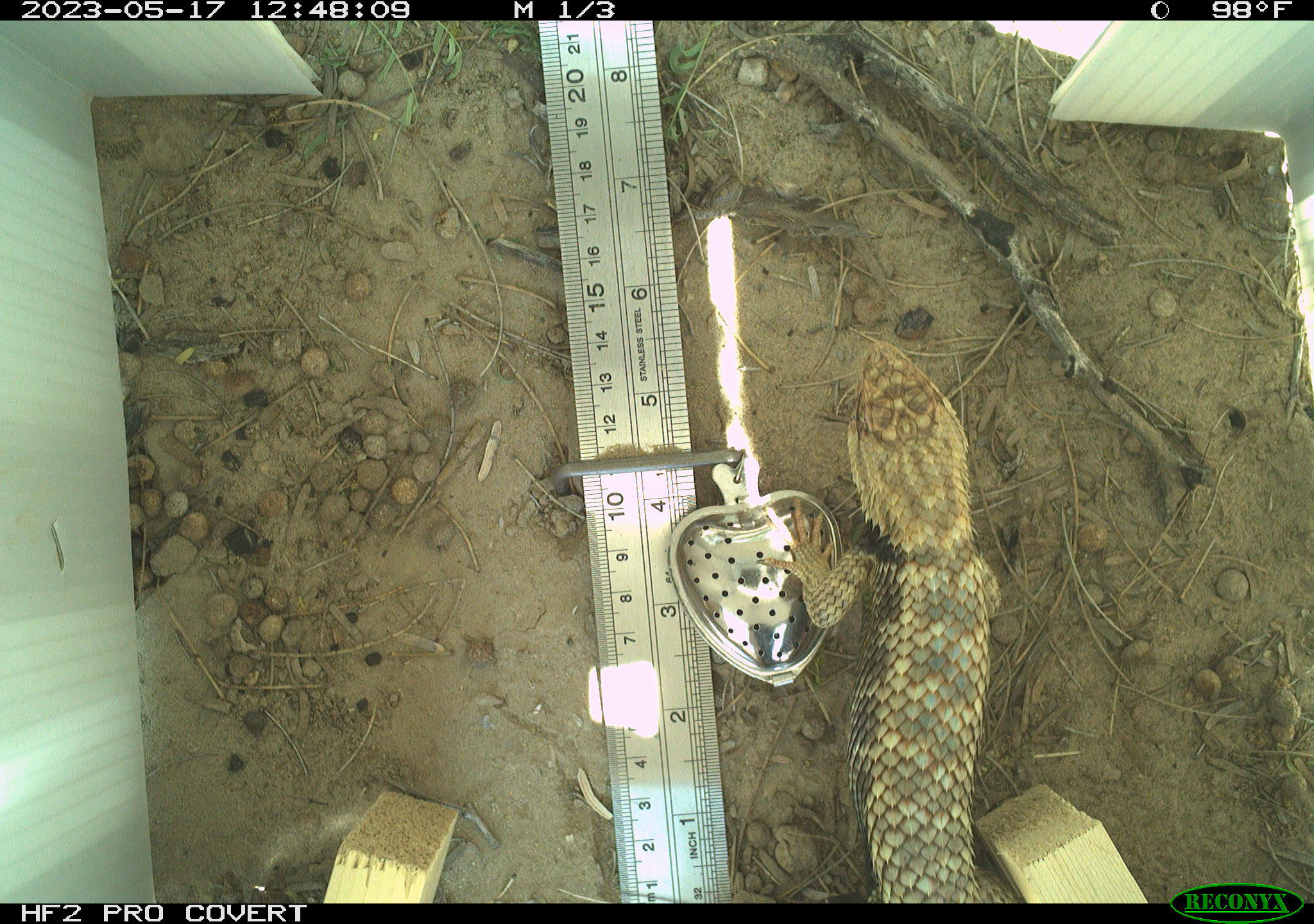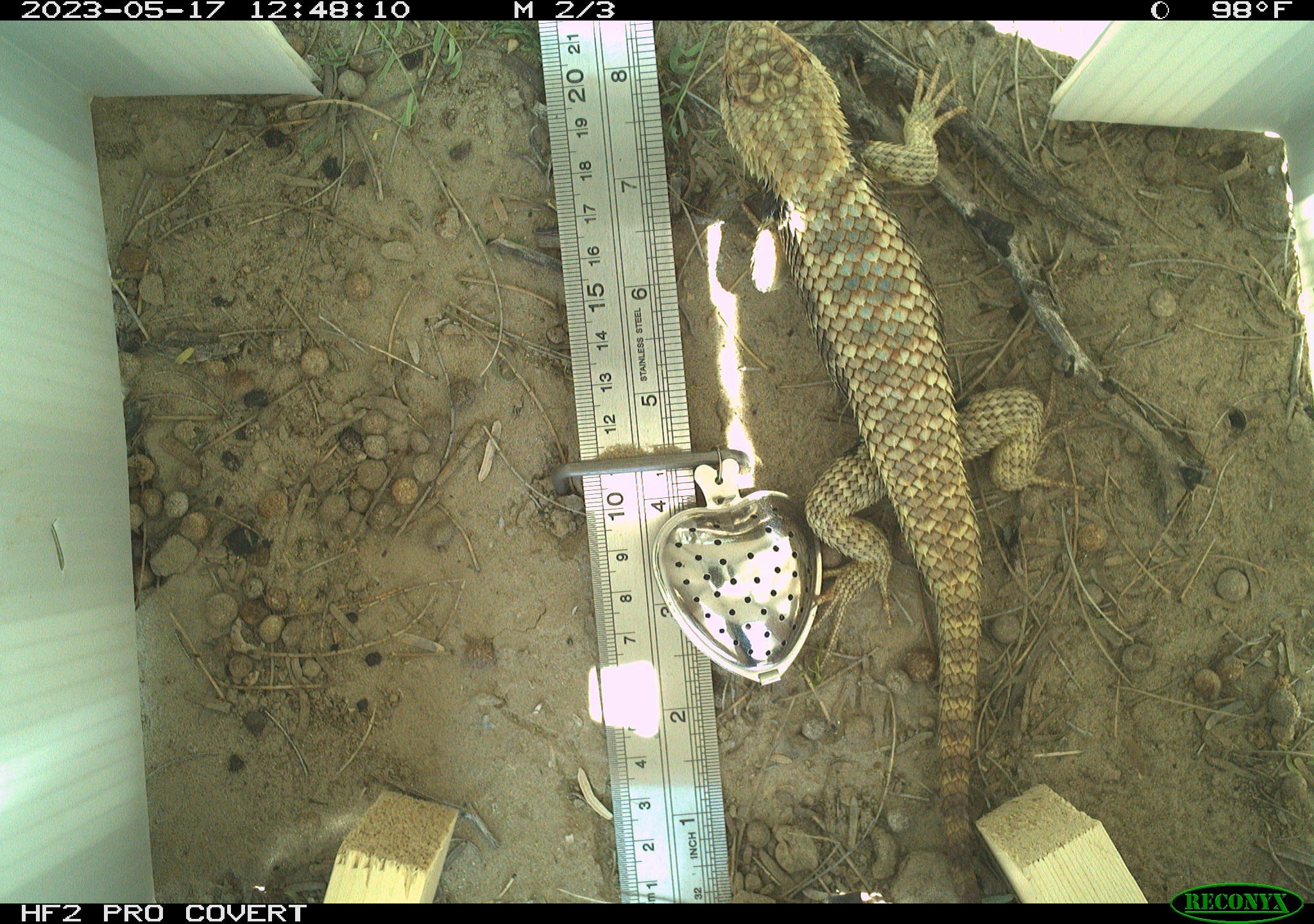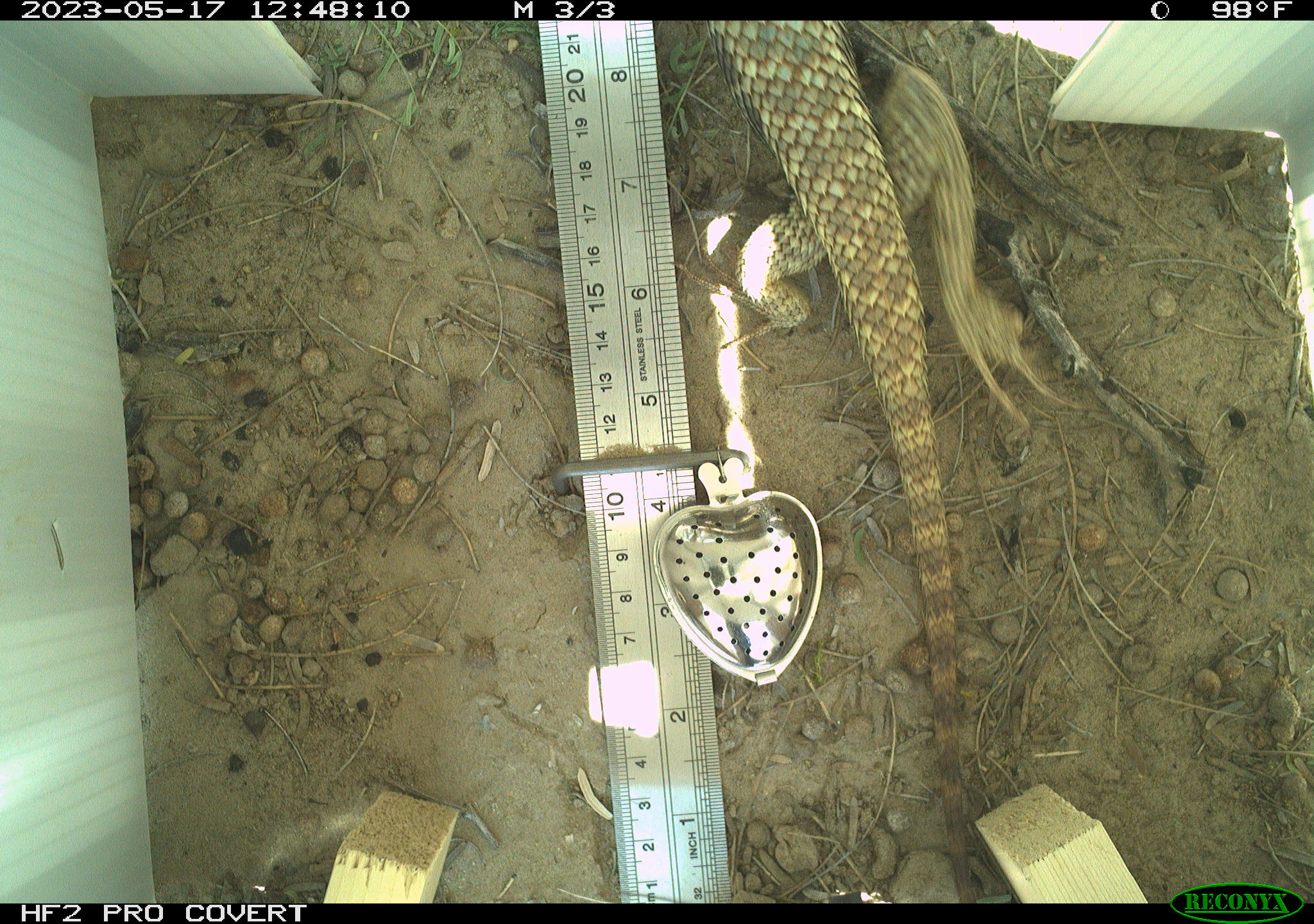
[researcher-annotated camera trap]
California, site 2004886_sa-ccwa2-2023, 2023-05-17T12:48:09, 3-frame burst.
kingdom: Animalia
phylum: Chordata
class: Reptilia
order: Squamata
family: Phrynosomatidae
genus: Sceloporus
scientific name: Sceloporus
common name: spiny lizards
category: sceloporus species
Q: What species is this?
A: Sceloporus species (spiny lizards) (Sceloporus).